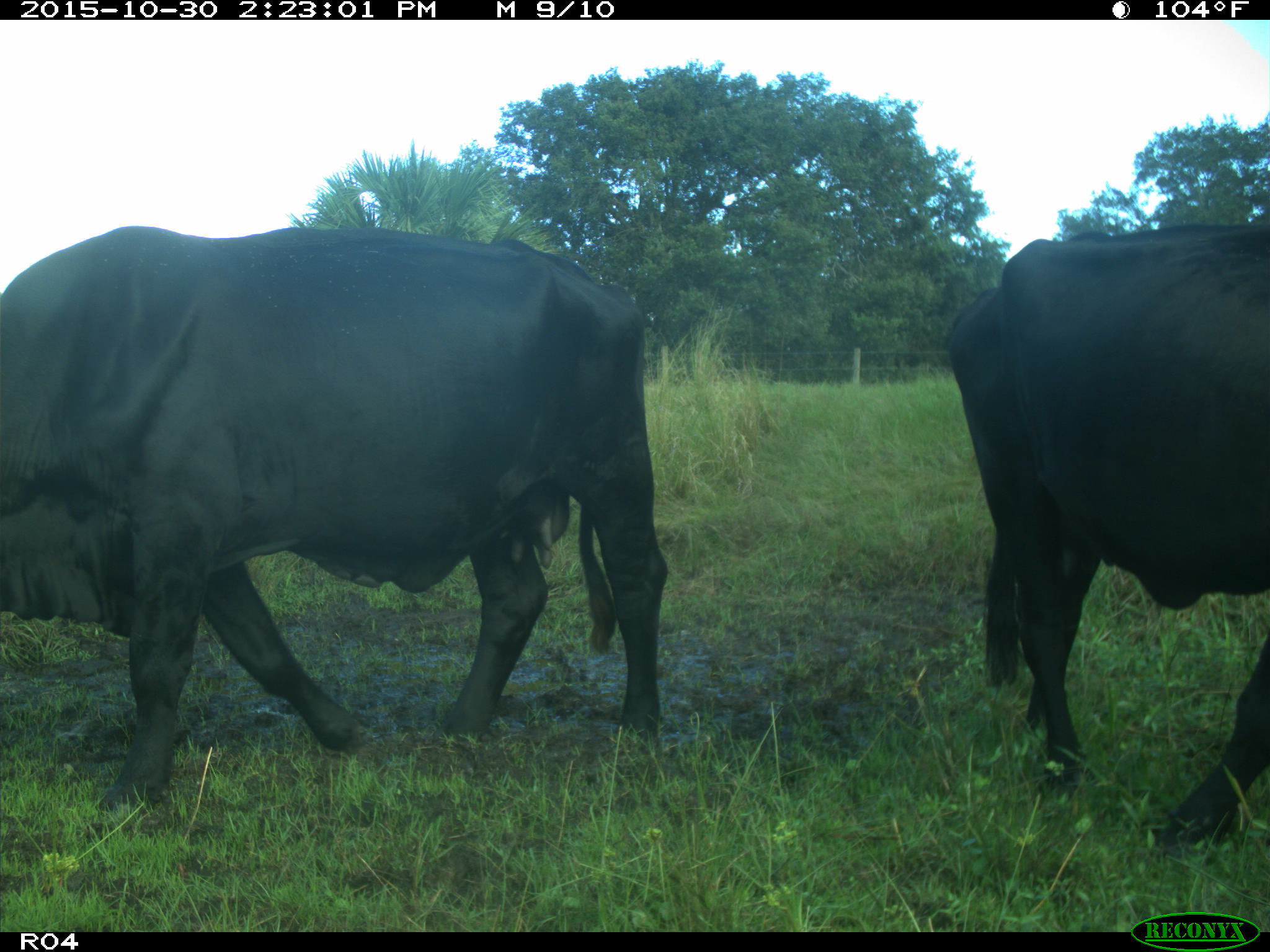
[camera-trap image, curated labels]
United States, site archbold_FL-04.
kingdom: Animalia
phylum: Chordata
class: Mammalia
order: Artiodactyla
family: Bovidae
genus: Bos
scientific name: Bos taurus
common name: domestic cow